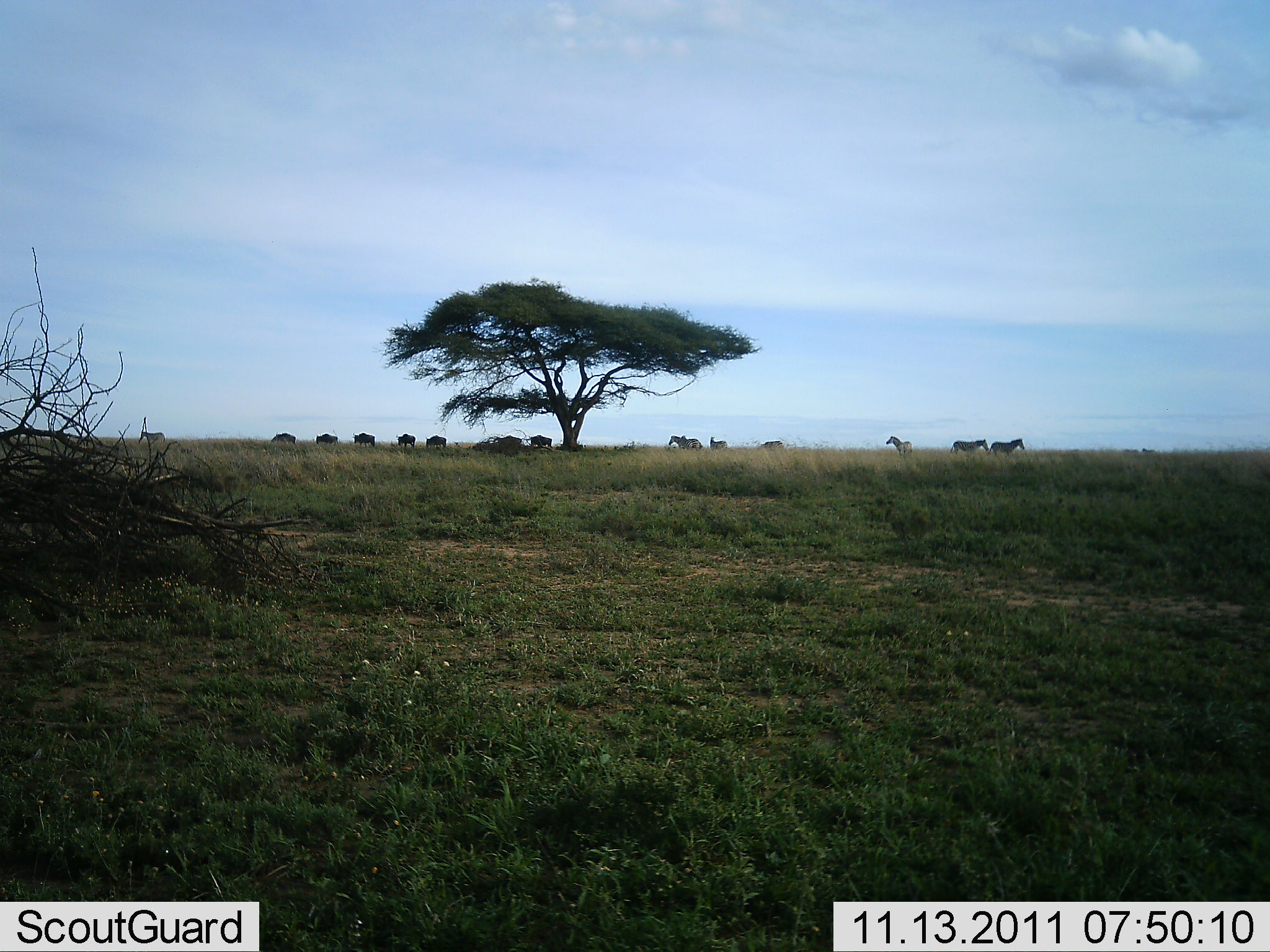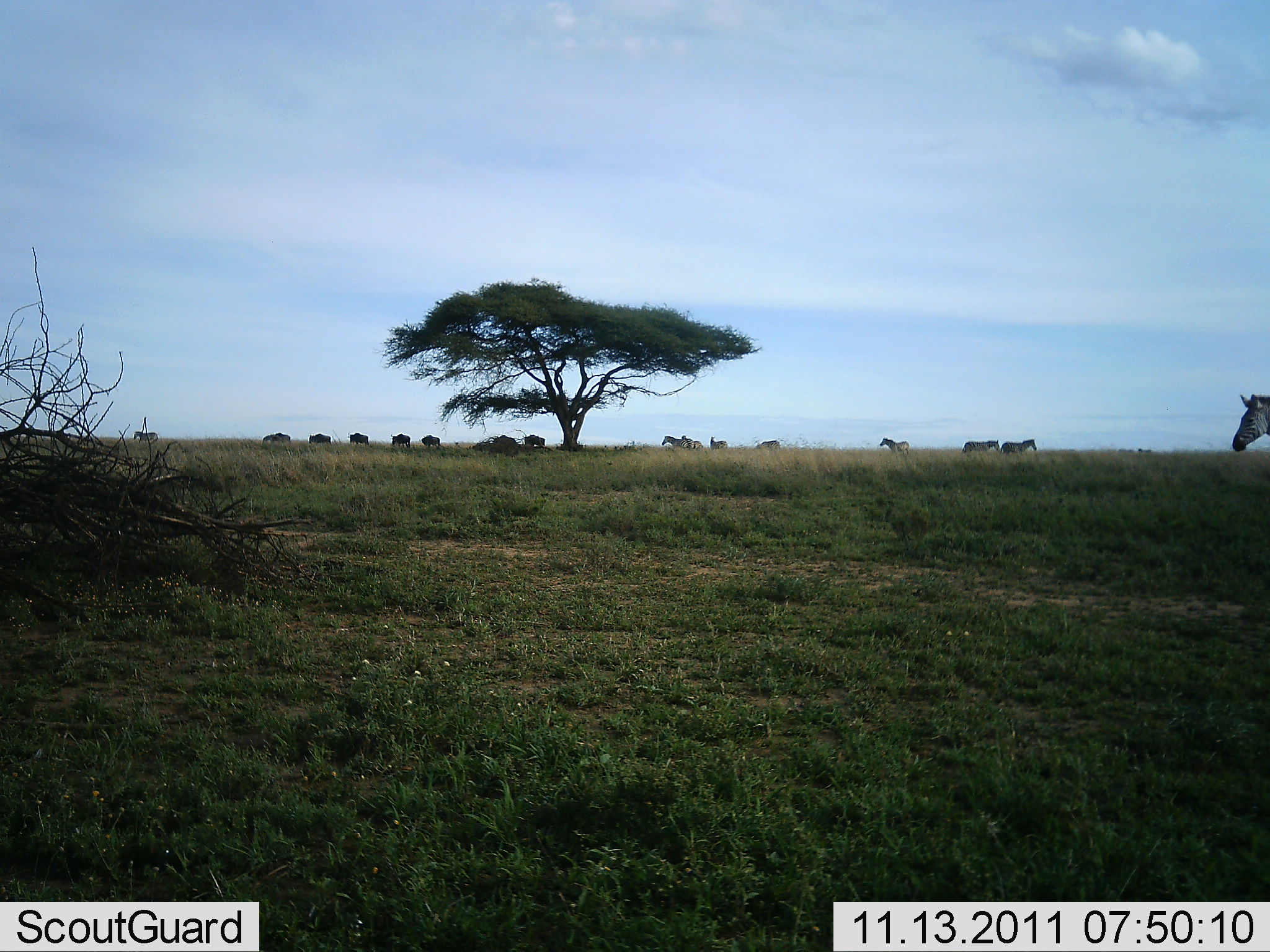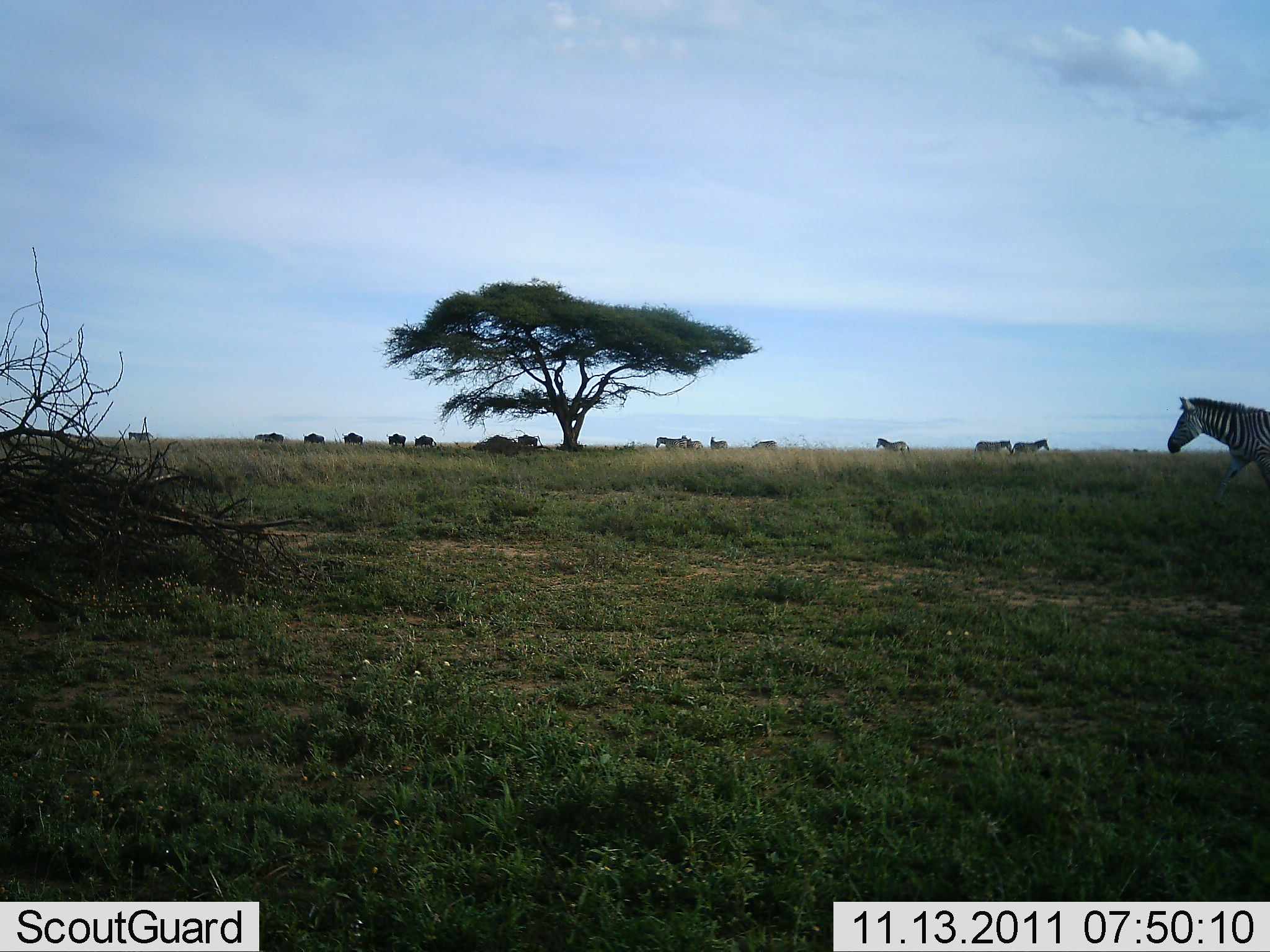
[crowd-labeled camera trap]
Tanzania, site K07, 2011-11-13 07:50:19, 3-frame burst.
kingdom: Animalia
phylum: Chordata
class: Mammalia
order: Perissodactyla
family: Equidae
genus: Equus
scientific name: Equus quagga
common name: plains zebra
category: zebra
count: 11-50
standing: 44%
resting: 6%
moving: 94%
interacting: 0%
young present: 0%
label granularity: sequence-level